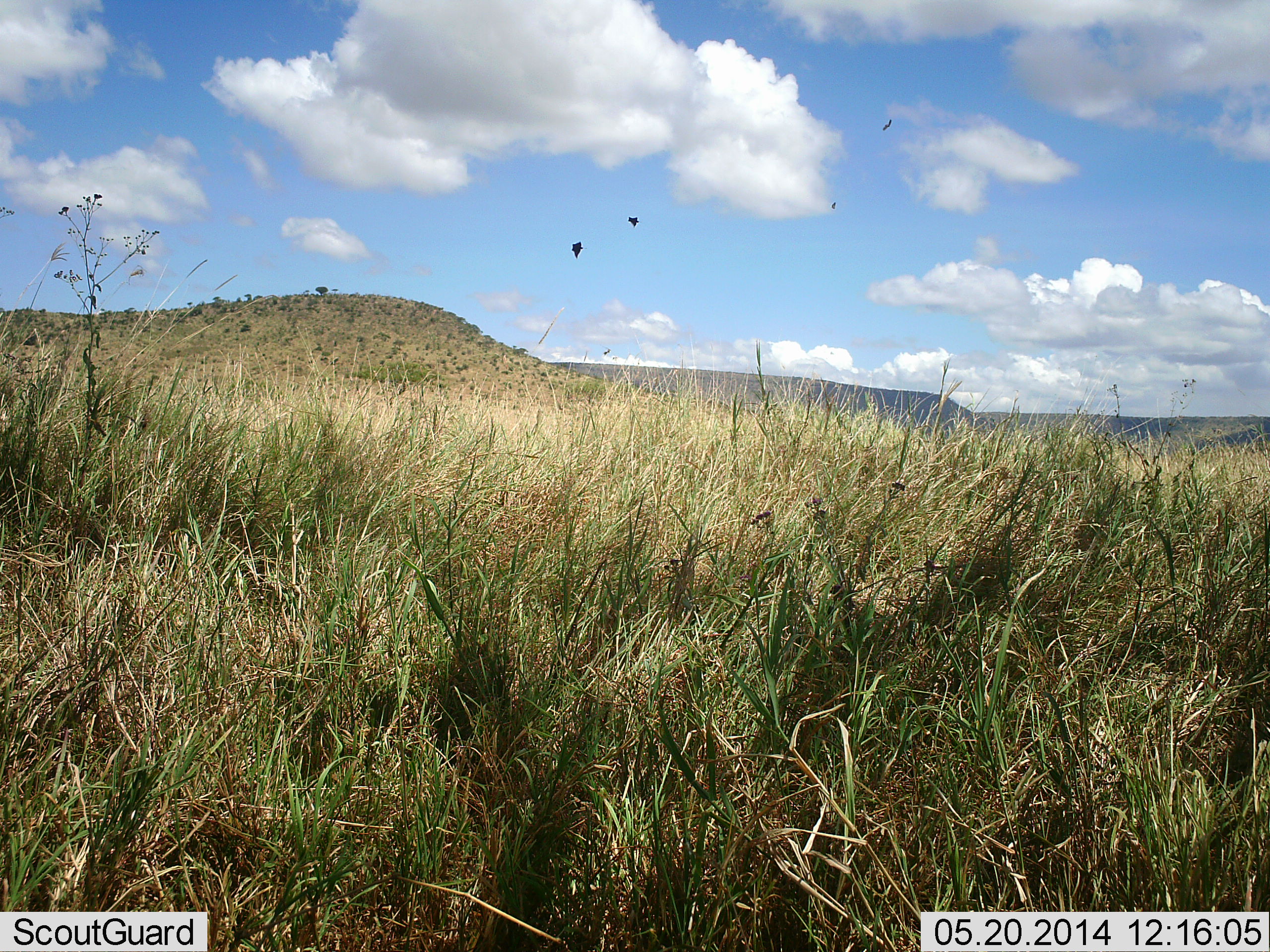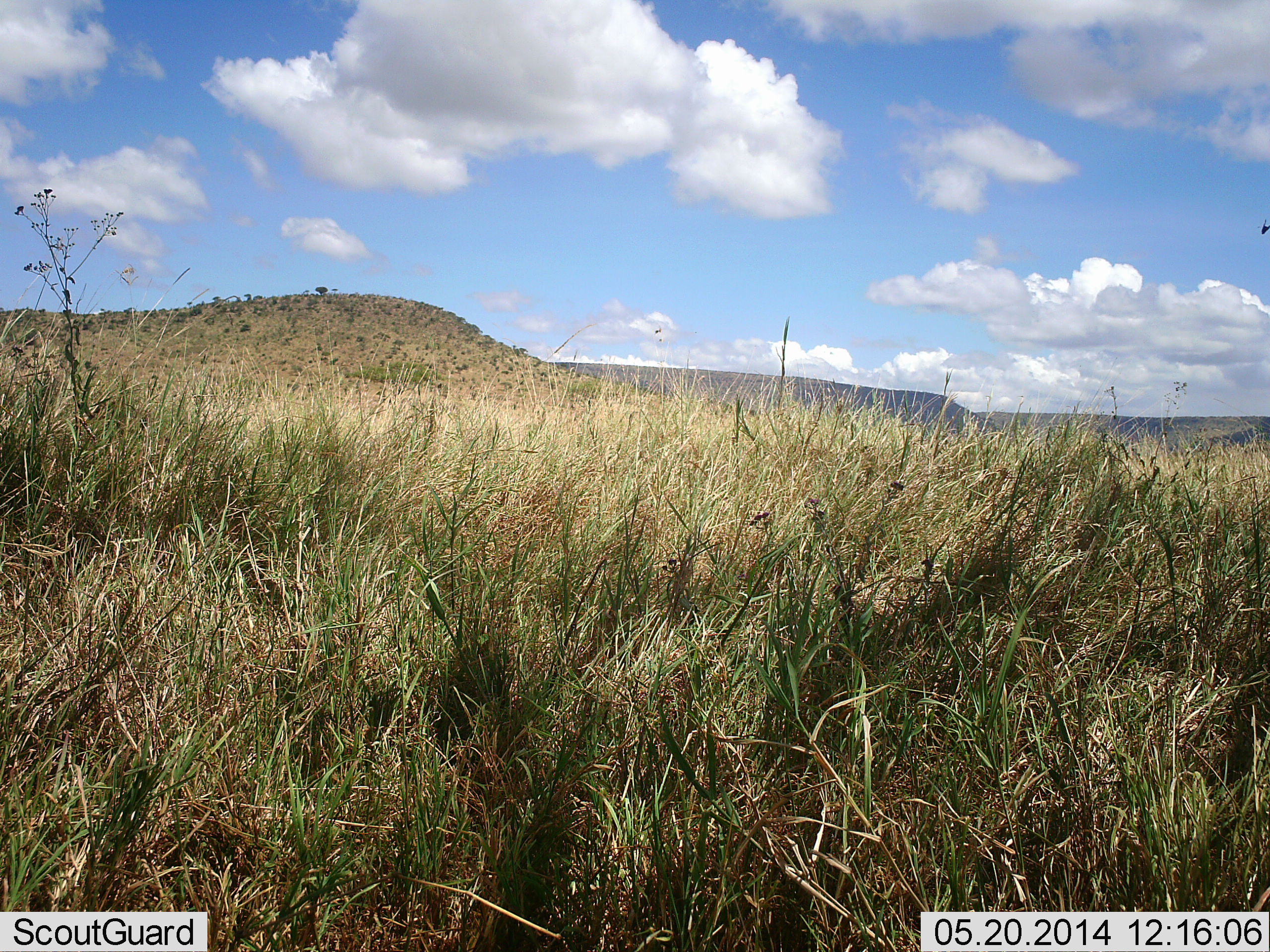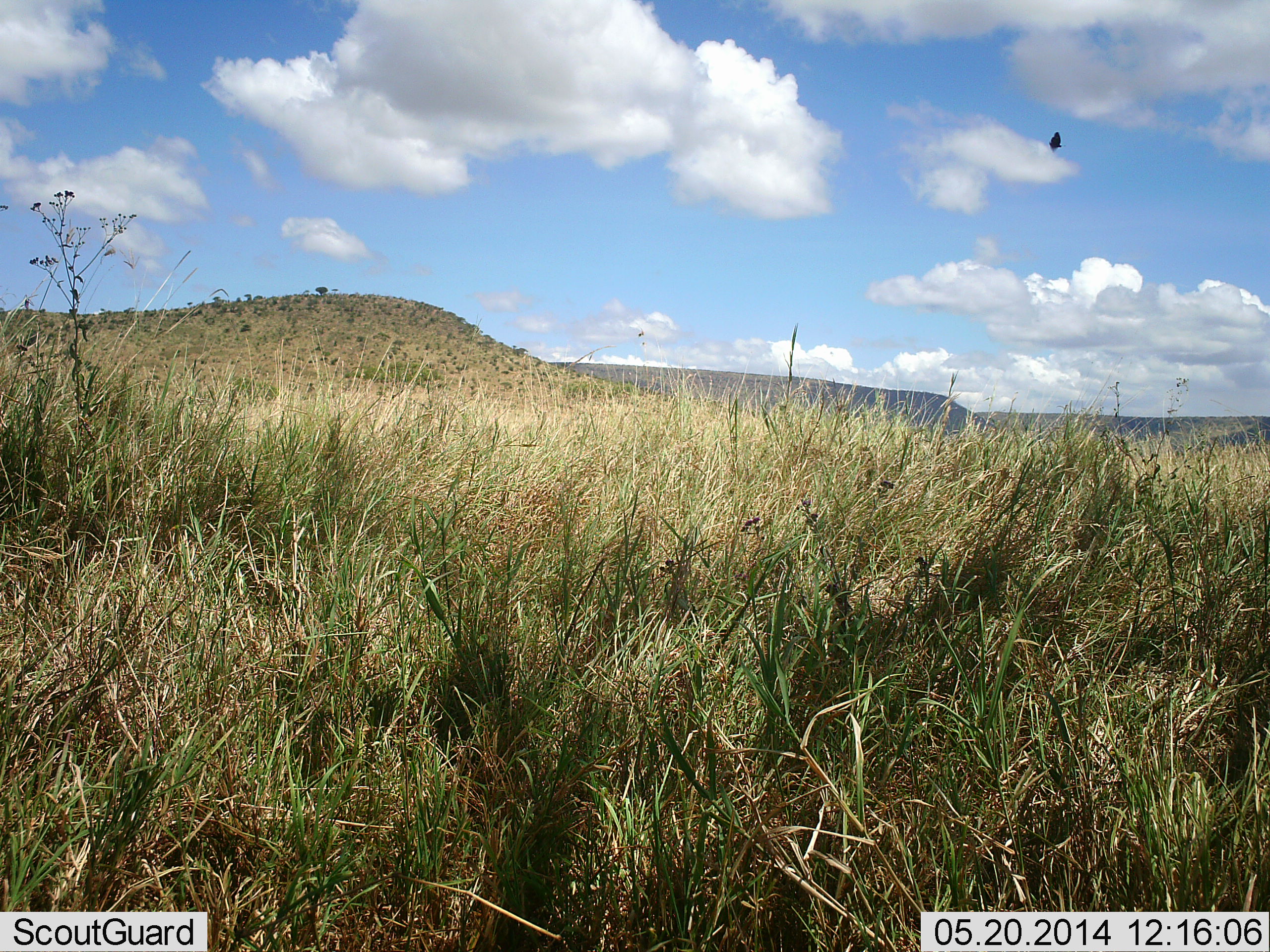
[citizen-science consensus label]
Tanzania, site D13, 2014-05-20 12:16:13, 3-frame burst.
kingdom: Animalia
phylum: Chordata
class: Aves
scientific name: Aves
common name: bird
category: otherbird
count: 4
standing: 0%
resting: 0%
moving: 100%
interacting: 0%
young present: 0%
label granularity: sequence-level